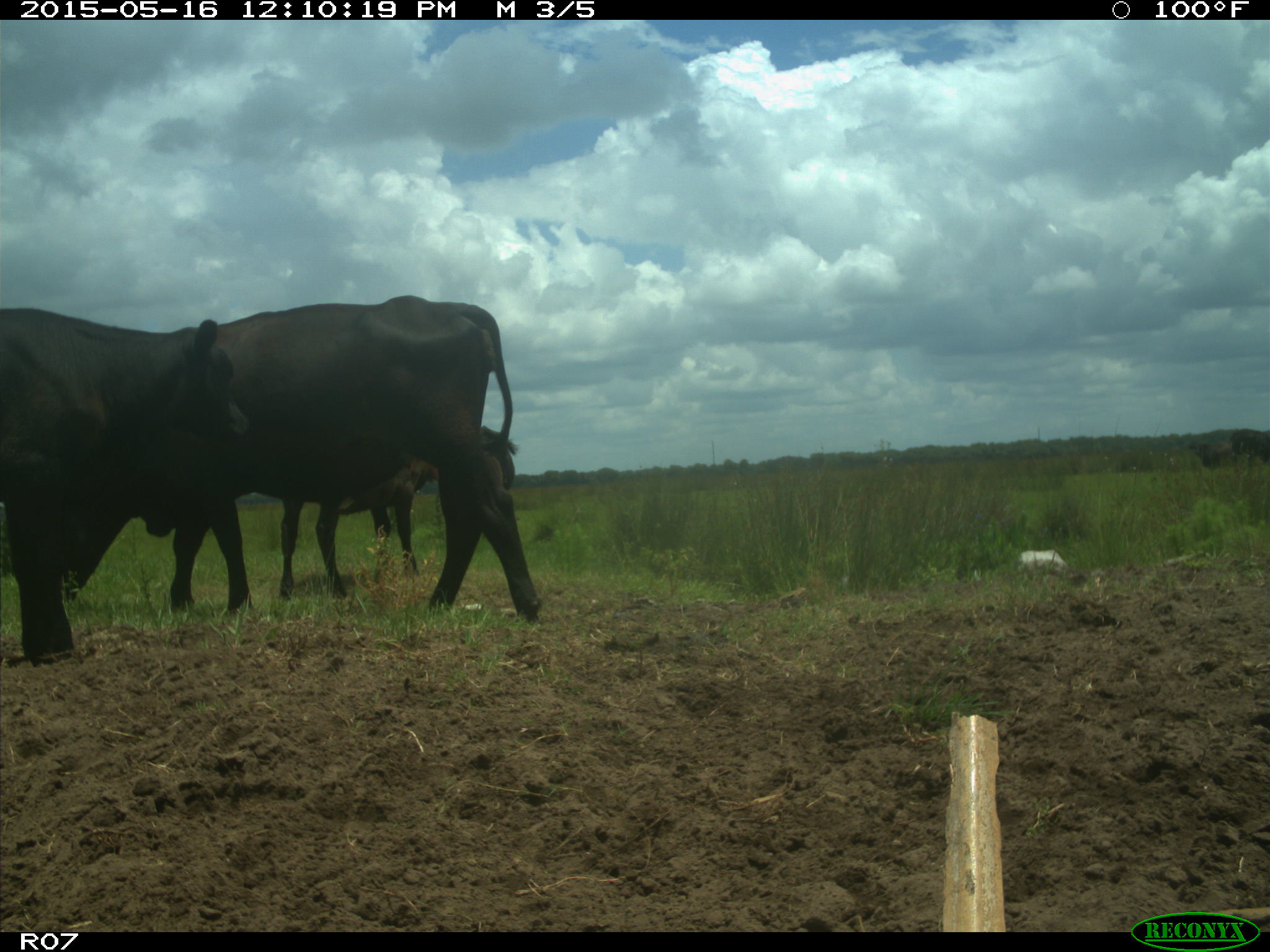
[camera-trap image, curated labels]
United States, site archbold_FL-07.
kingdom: Animalia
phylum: Chordata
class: Mammalia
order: Artiodactyla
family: Bovidae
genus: Bos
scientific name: Bos taurus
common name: domestic cow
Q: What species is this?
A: Bos taurus (domestic cow).